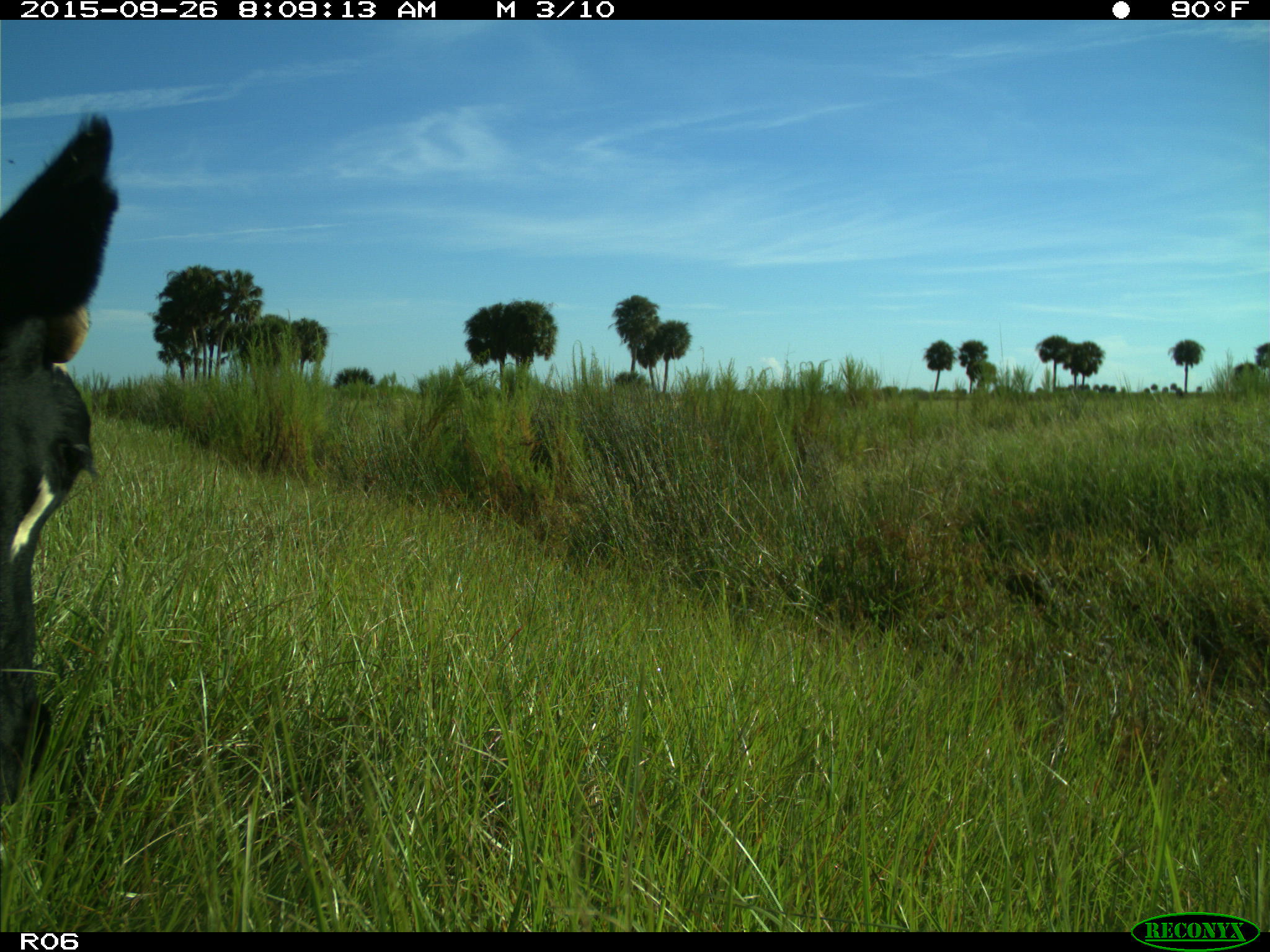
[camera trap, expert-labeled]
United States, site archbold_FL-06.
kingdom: Animalia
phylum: Chordata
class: Mammalia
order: Artiodactyla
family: Bovidae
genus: Bos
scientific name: Bos taurus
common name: domestic cow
Bos taurus (domestic cow).